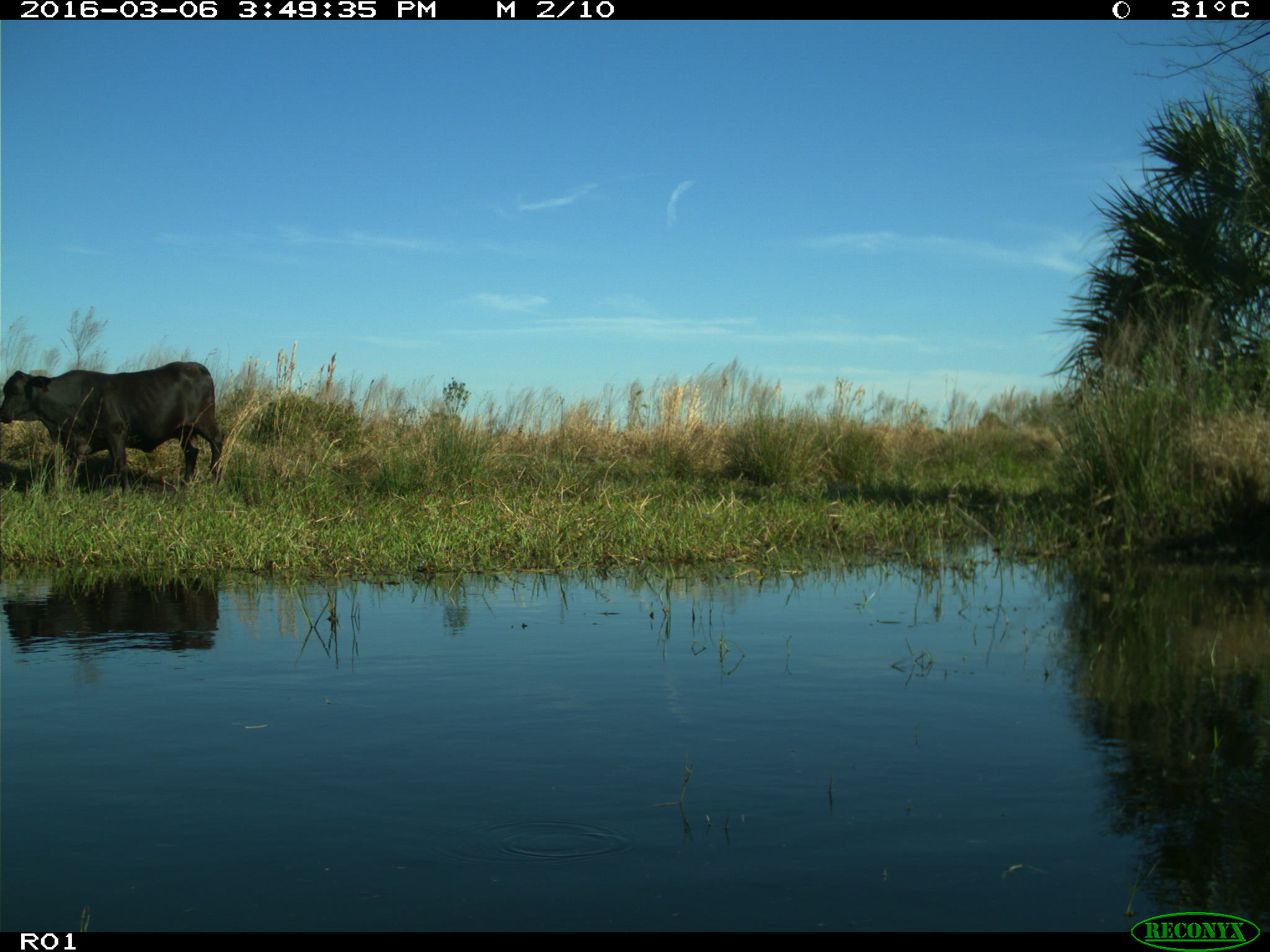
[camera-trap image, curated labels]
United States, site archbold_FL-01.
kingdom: Animalia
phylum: Chordata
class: Mammalia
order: Artiodactyla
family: Bovidae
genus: Bos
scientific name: Bos taurus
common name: domestic cow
Bos taurus (domestic cow).